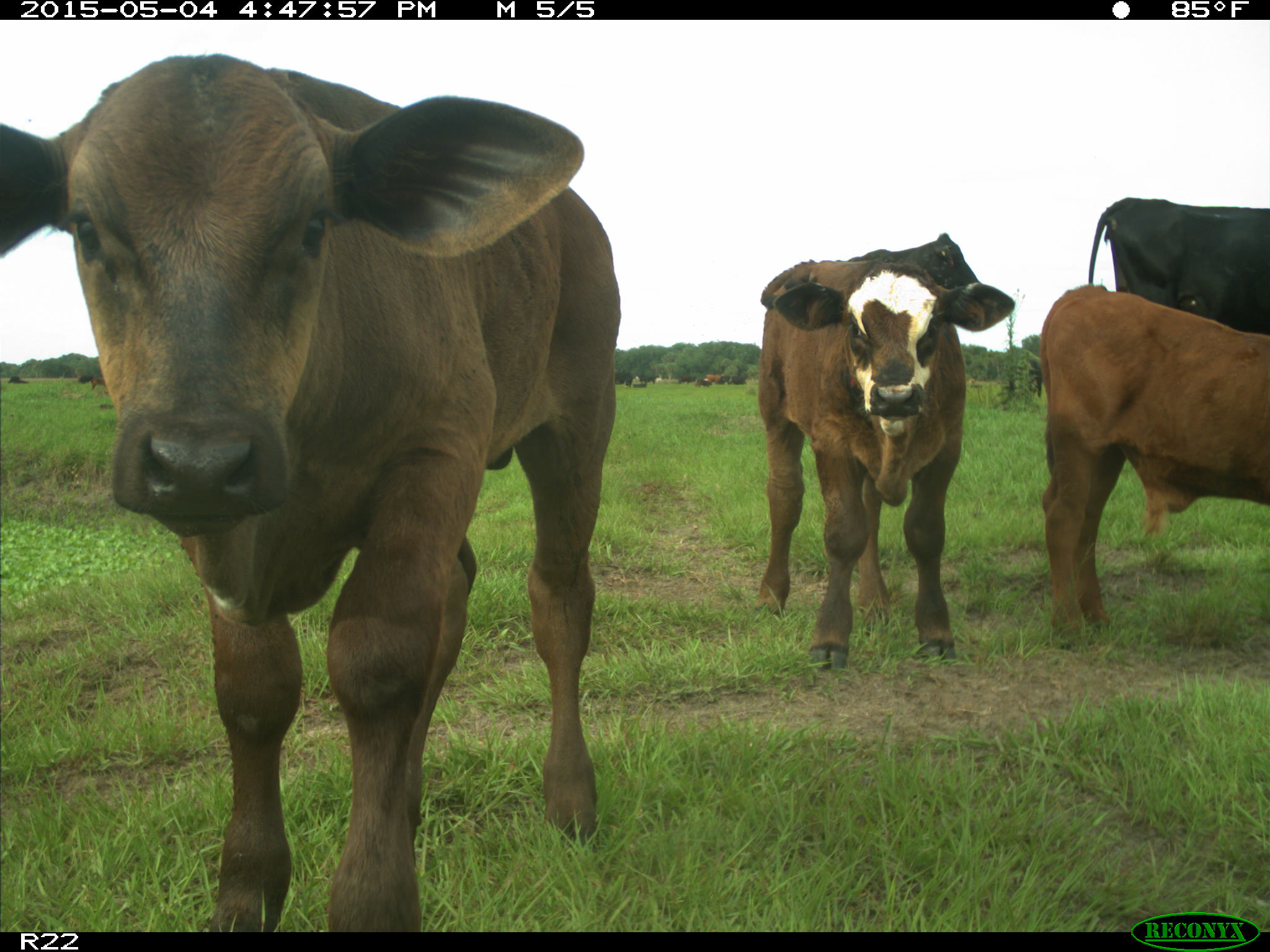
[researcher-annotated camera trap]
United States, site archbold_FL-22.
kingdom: Animalia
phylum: Chordata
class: Mammalia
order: Artiodactyla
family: Bovidae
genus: Bos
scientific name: Bos taurus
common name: domestic cow